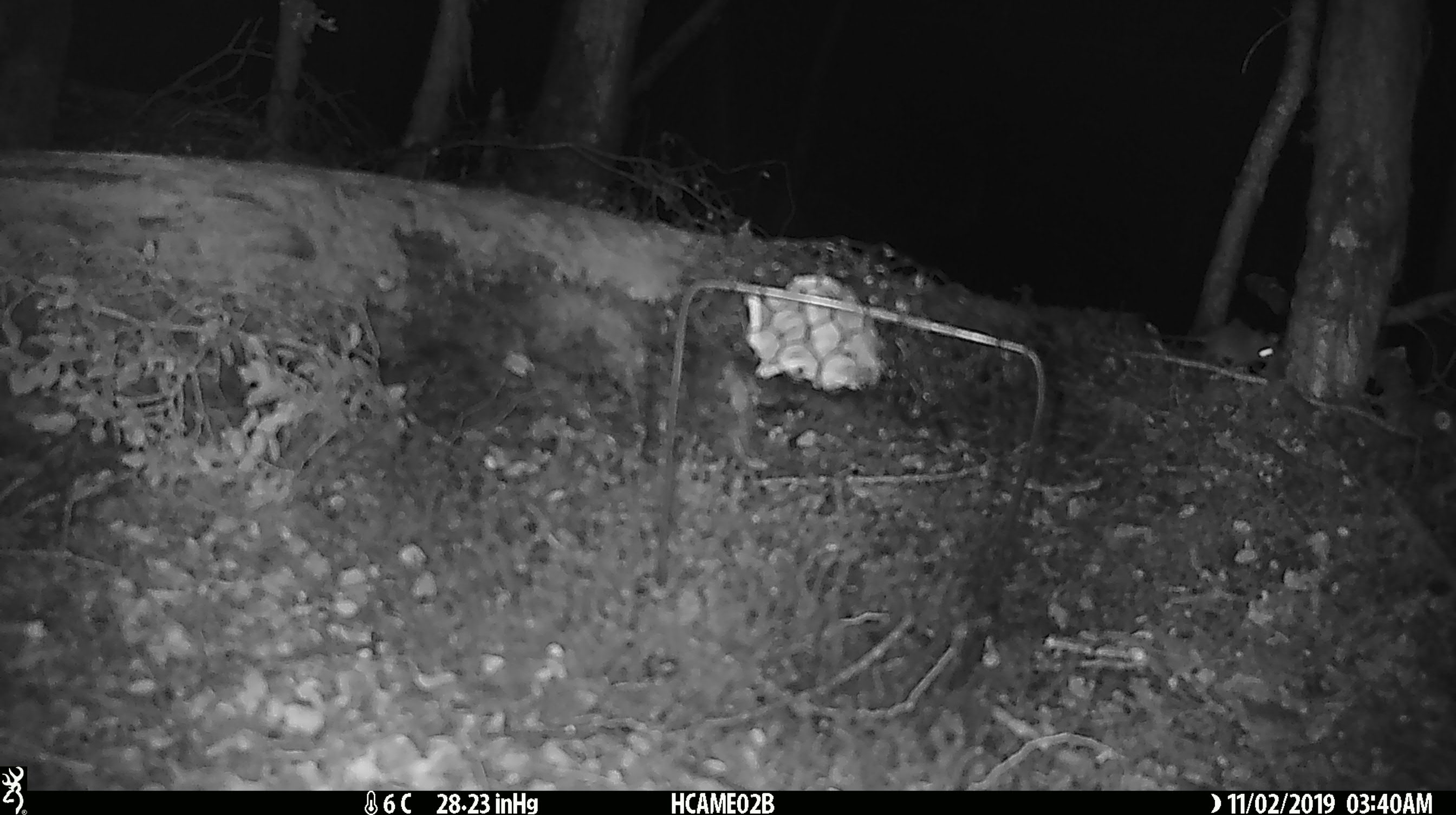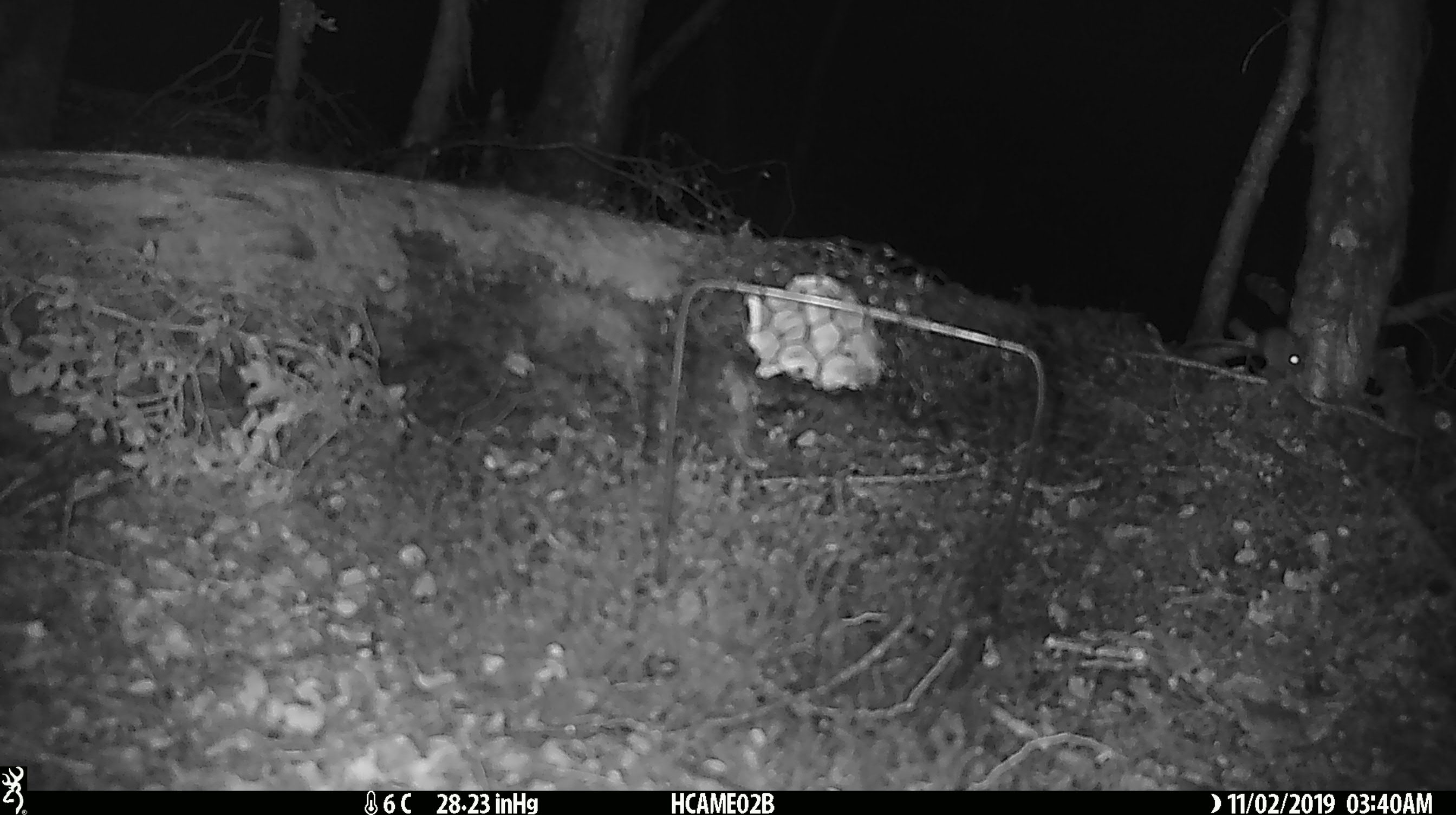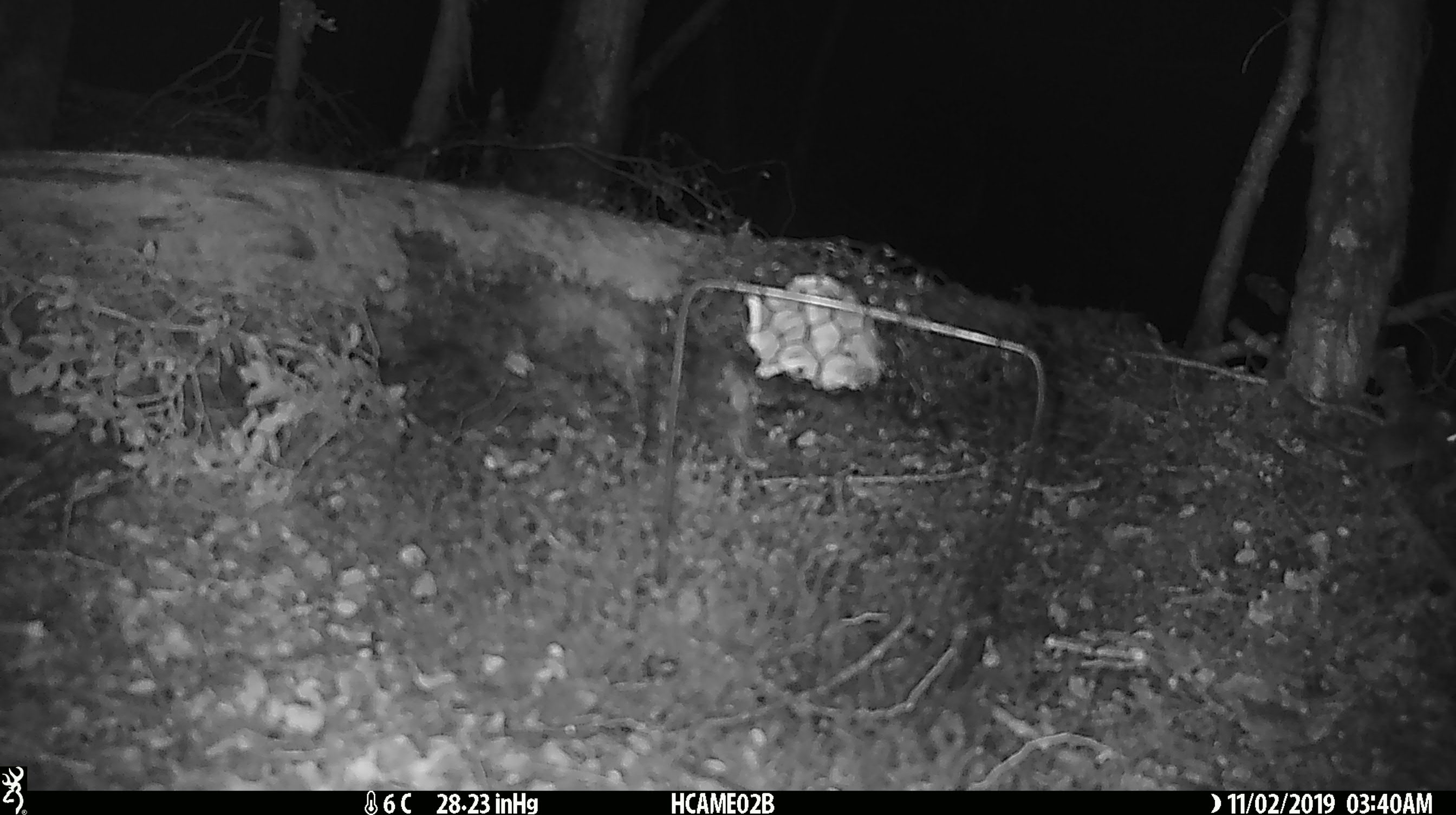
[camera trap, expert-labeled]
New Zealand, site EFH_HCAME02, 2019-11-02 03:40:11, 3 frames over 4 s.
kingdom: Animalia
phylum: Chordata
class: Mammalia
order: Rodentia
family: Muridae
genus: Mus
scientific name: Mus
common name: mouse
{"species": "mouse (Mus)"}